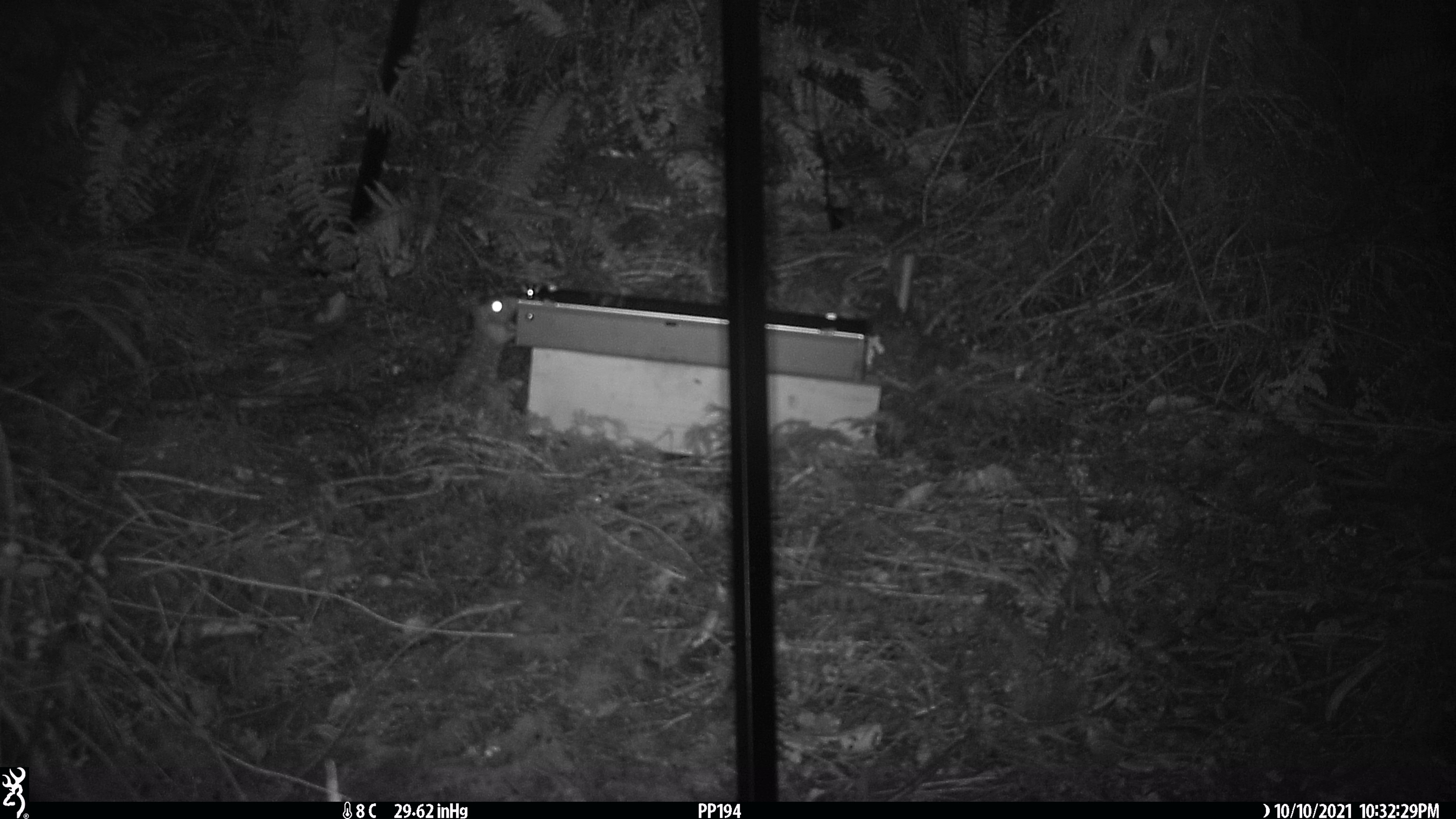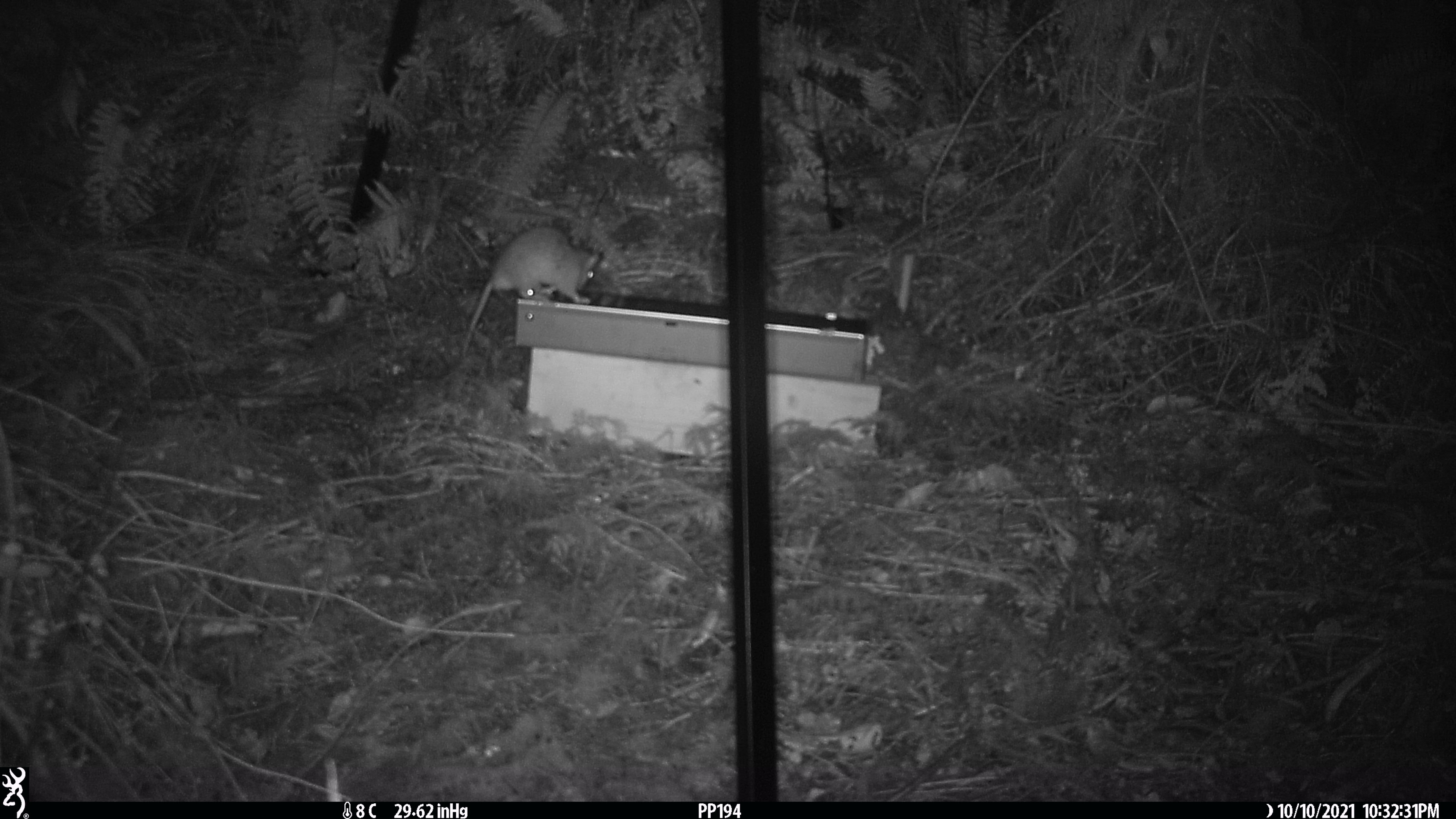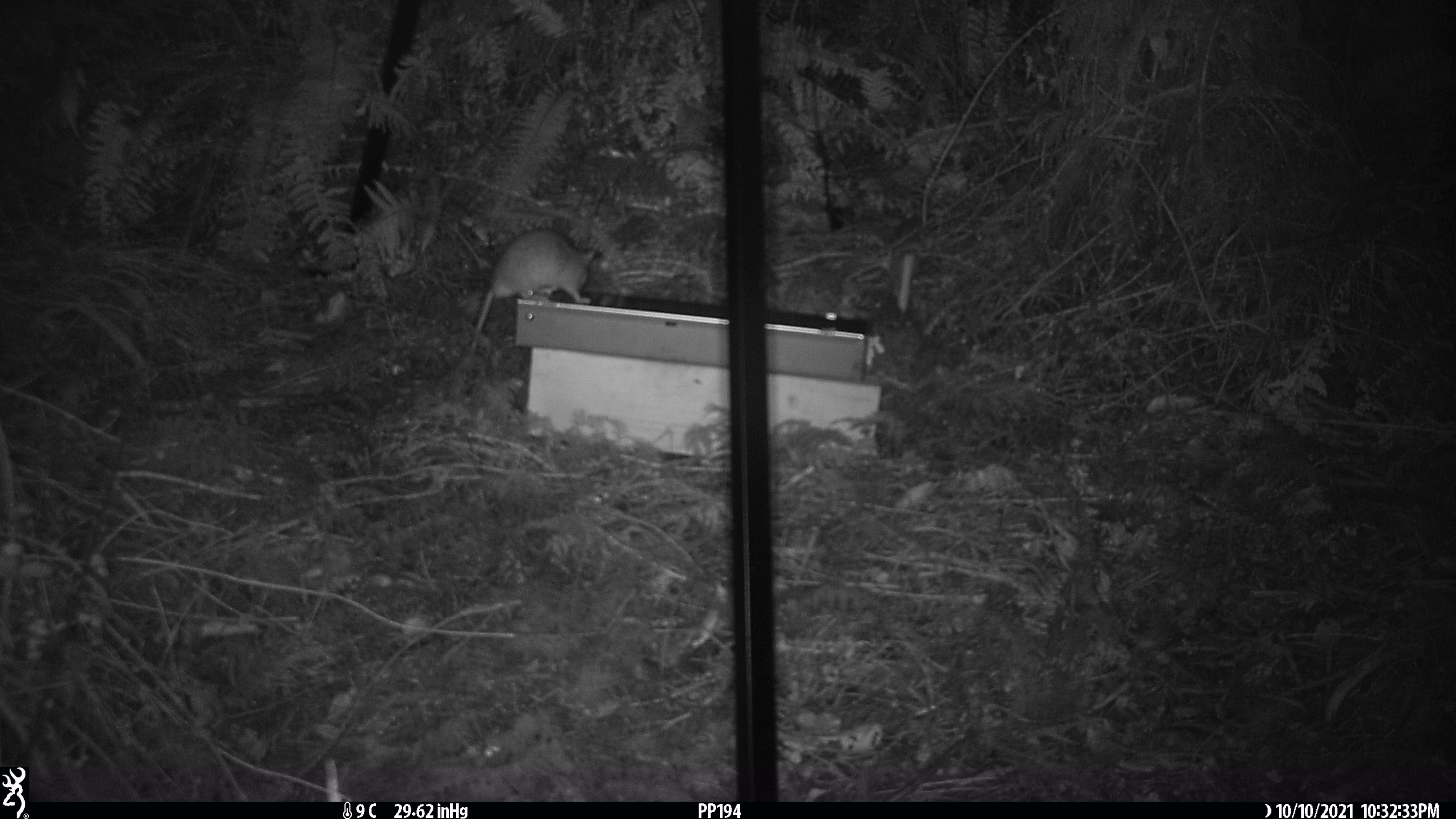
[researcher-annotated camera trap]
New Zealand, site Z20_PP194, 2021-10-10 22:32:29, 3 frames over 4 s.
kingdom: Animalia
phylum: Chordata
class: Mammalia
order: Rodentia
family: Muridae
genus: Rattus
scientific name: Rattus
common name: rat